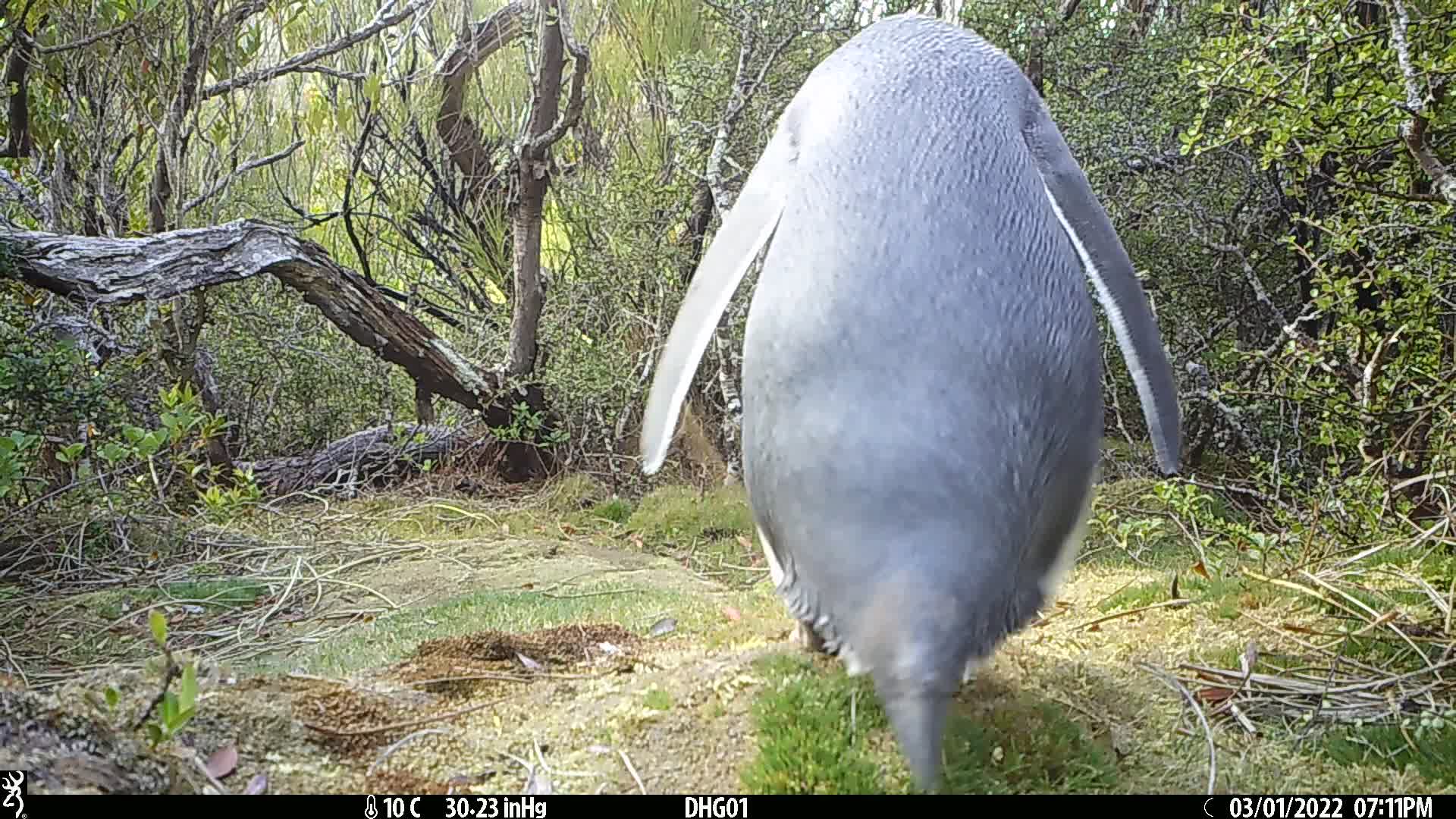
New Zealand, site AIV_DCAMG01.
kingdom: Animalia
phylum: Chordata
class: Aves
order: Sphenisciformes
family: Spheniscidae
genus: Megadyptes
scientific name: Megadyptes antipodes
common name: yellow-eyed penguin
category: yellow eyed penguin